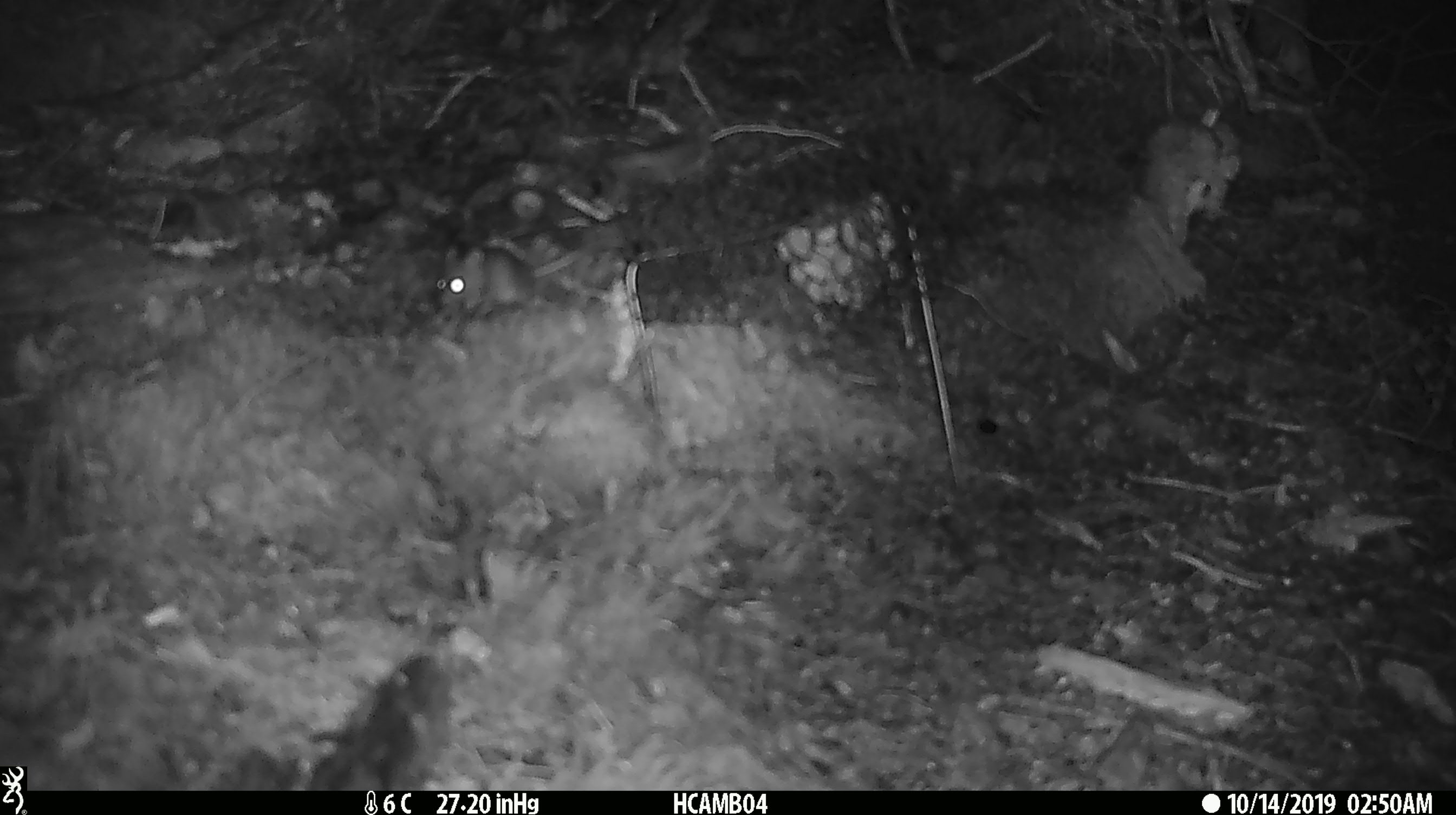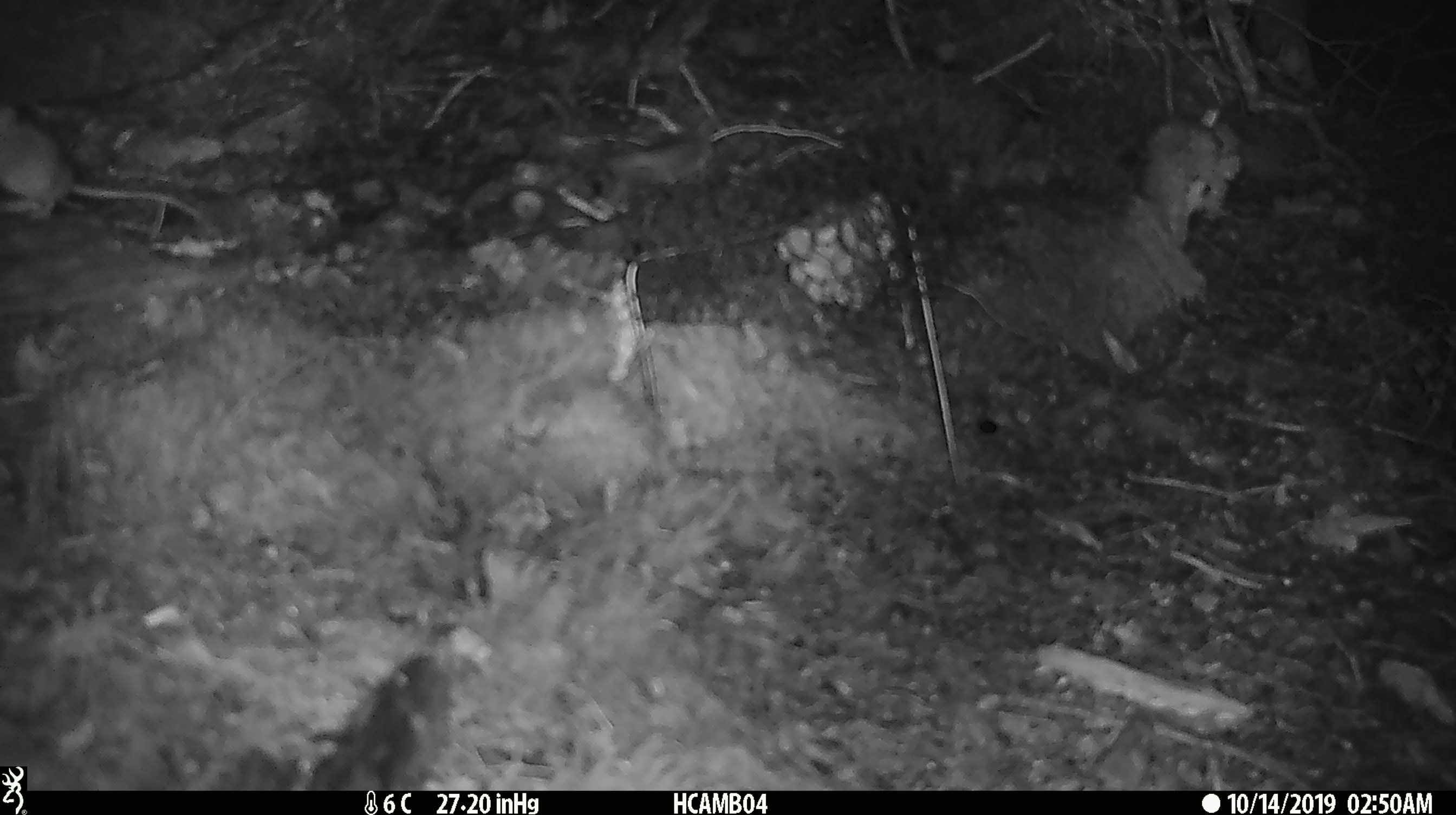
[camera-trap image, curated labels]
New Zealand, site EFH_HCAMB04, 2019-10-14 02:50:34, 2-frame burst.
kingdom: Animalia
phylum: Chordata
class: Mammalia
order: Rodentia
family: Muridae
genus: Mus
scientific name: Mus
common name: mouse